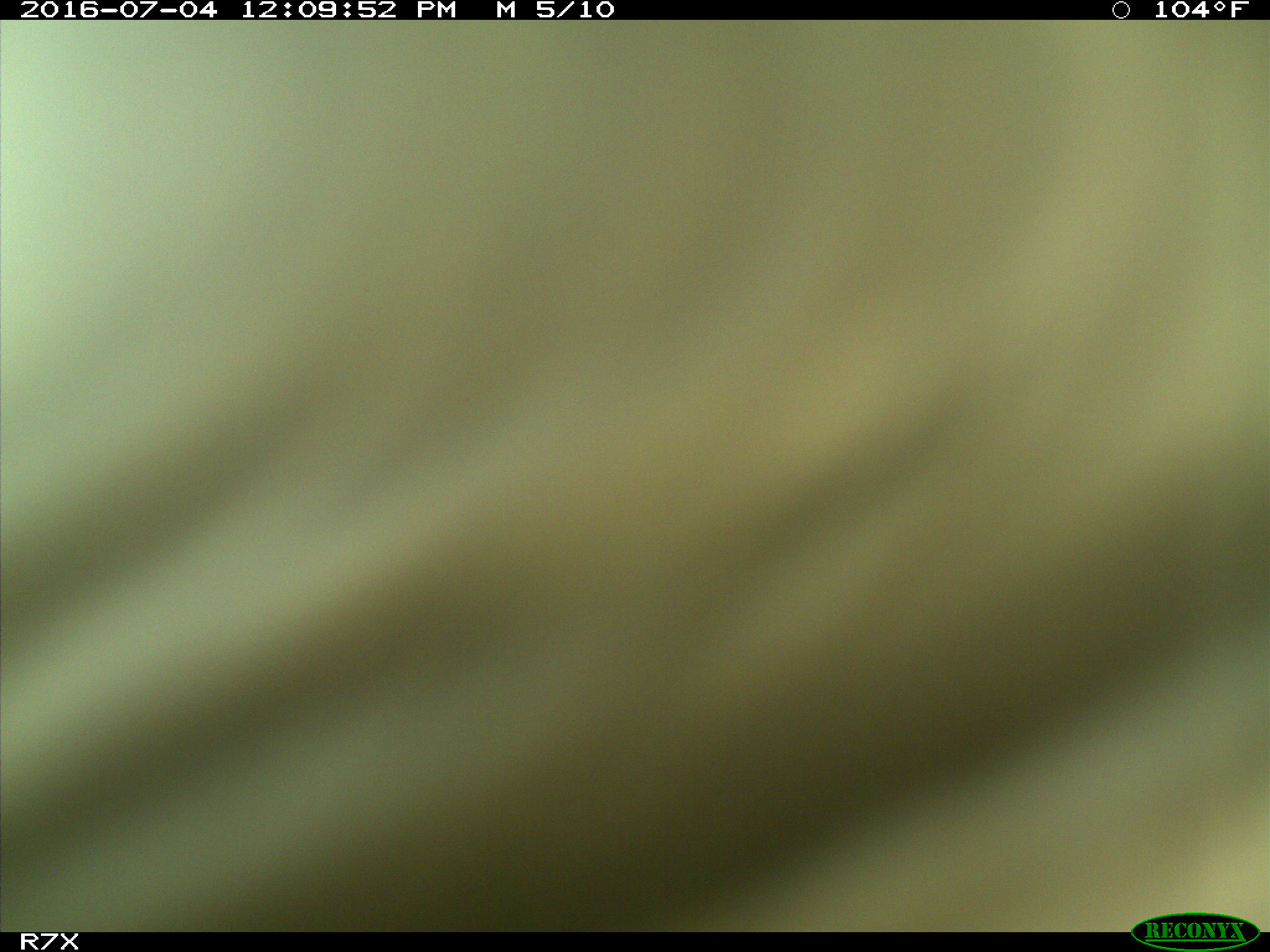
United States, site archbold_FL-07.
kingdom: Animalia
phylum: Chordata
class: Mammalia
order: Artiodactyla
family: Bovidae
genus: Bos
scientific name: Bos taurus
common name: domestic cow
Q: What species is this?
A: Bos taurus (domestic cow).